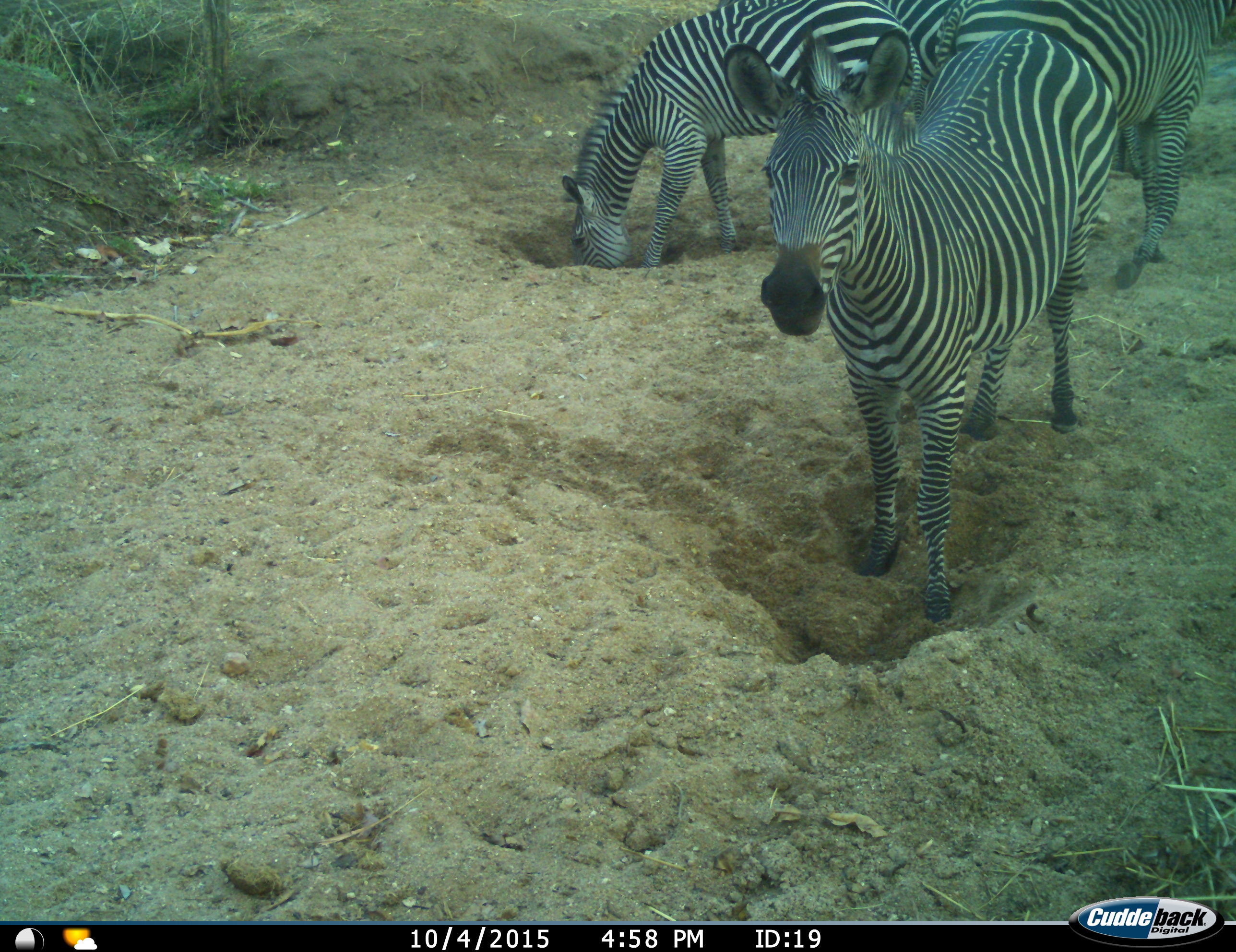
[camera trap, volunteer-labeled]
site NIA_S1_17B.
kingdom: Animalia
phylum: Chordata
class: Mammalia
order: Perissodactyla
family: Equidae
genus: Equus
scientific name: Equus quagga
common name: plains zebra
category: zebraplains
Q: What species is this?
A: Zebraplains (plains zebra) (Equus quagga).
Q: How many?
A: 4.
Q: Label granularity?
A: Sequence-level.